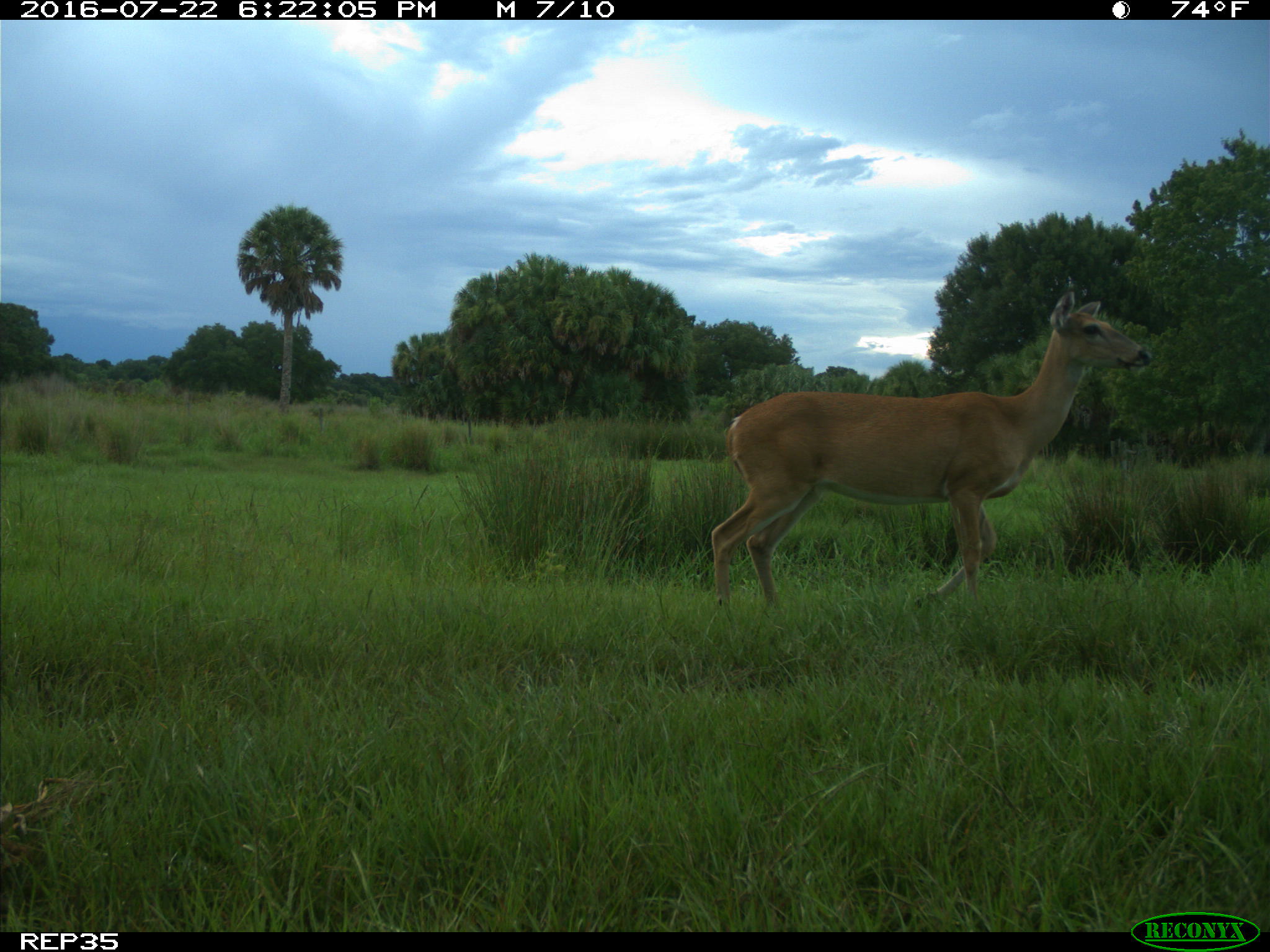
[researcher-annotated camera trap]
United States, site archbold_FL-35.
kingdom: Animalia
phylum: Chordata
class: Mammalia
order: Artiodactyla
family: Cervidae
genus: Odocoileus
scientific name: Odocoileus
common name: deer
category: unidentified deer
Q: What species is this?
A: Unidentified deer (deer) (Odocoileus).